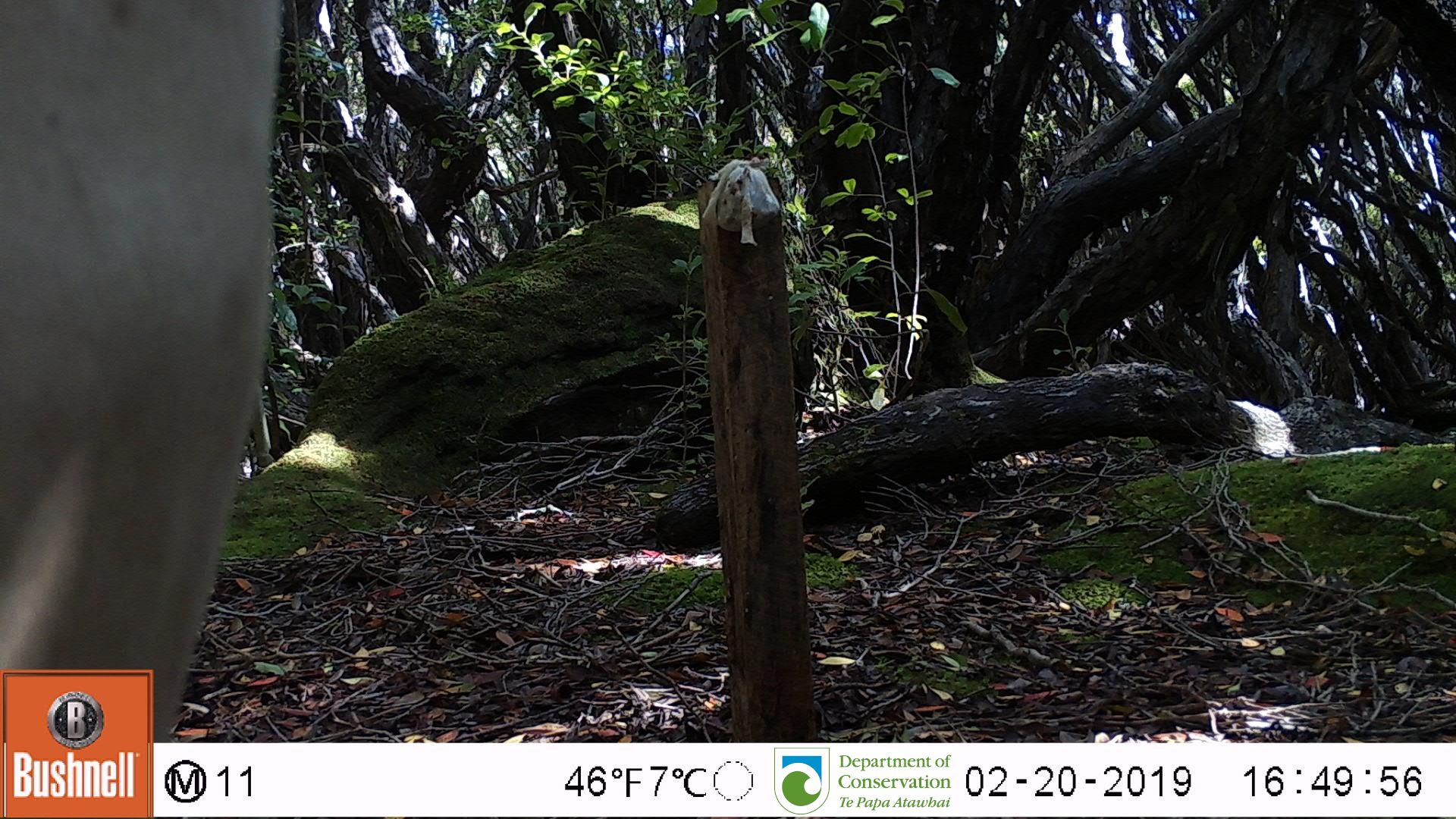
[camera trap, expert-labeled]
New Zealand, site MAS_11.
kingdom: Animalia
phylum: Chordata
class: Mammalia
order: Carnivora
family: Otariidae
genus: Phocarctos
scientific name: Phocarctos hookeri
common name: new zealand sea lion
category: sealion